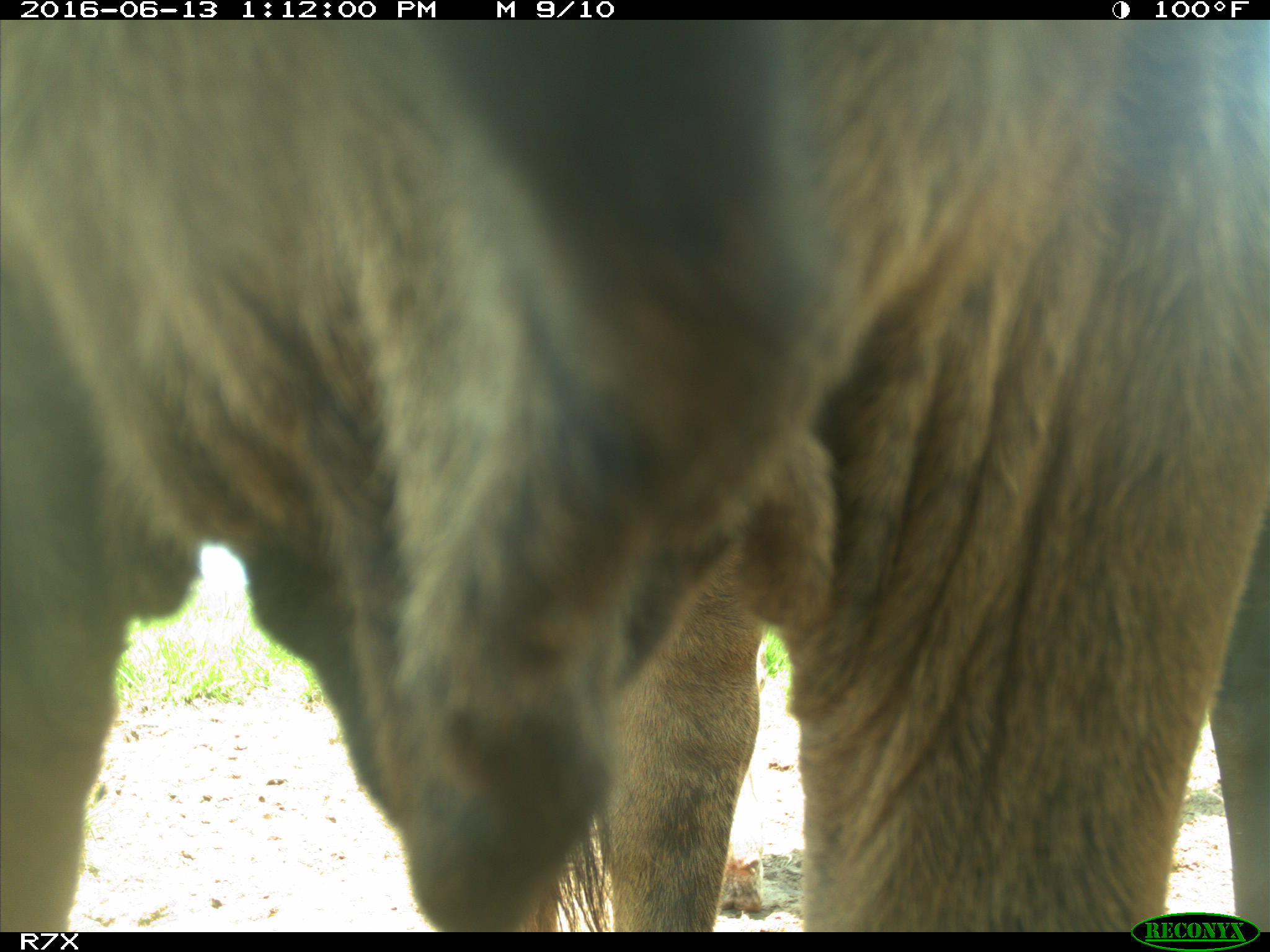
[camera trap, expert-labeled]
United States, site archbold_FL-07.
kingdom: Animalia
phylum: Chordata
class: Mammalia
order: Artiodactyla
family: Bovidae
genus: Bos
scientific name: Bos taurus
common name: domestic cow